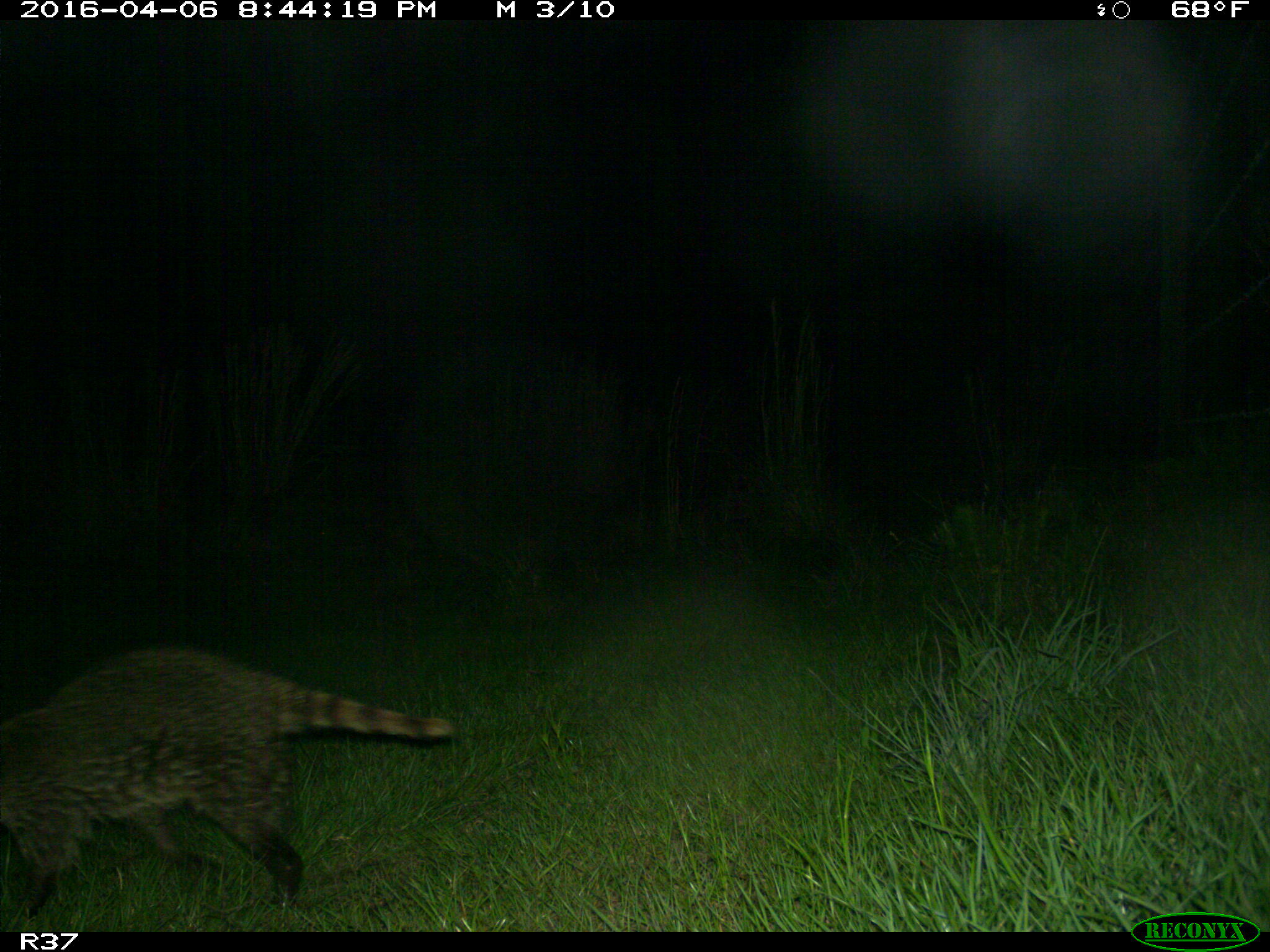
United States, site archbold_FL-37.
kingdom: Animalia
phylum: Chordata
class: Mammalia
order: Carnivora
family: Procyonidae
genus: Procyon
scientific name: Procyon lotor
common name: common raccoon